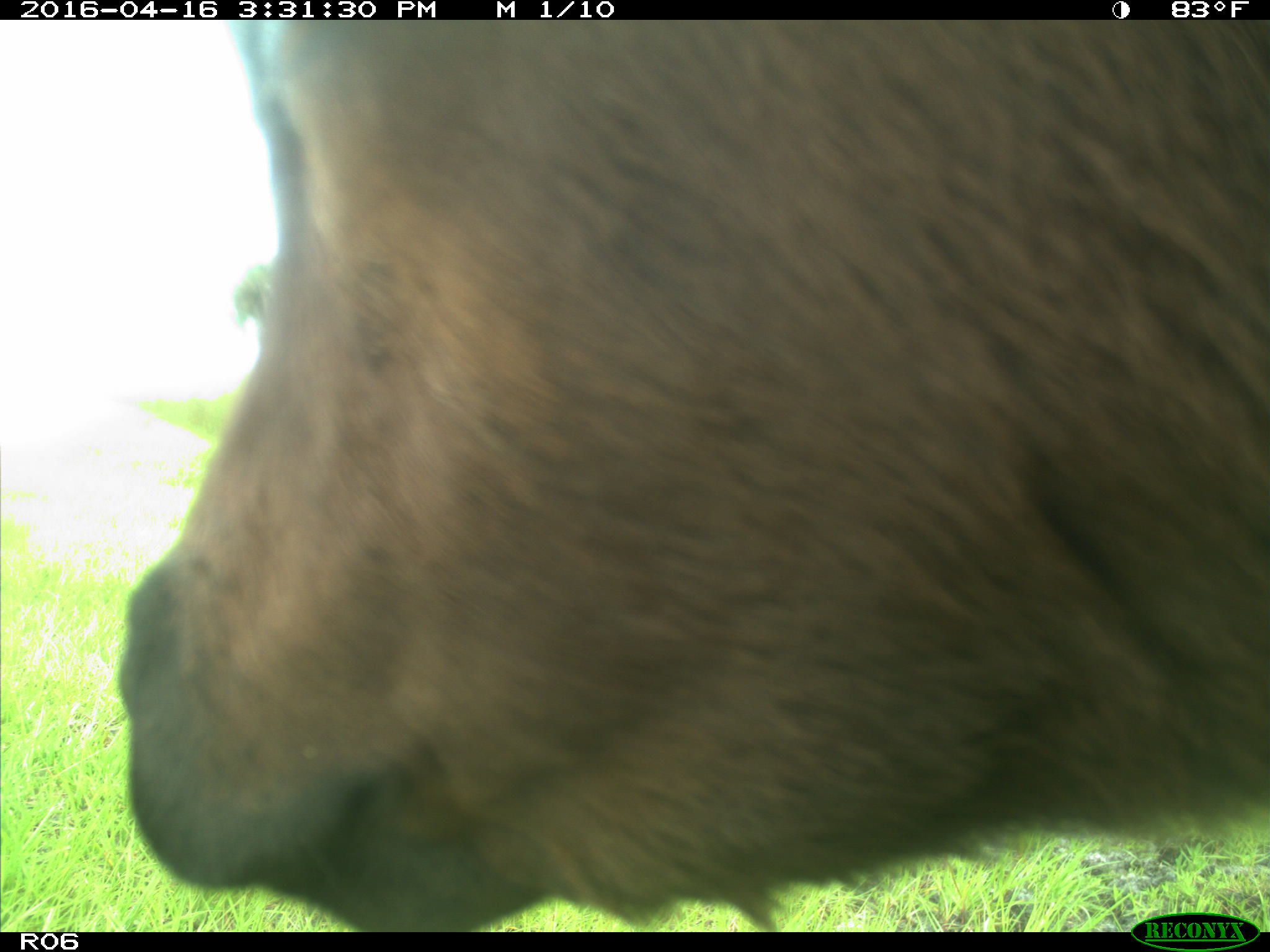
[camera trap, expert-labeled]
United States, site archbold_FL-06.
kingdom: Animalia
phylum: Chordata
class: Mammalia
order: Artiodactyla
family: Bovidae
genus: Bos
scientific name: Bos taurus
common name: domestic cow